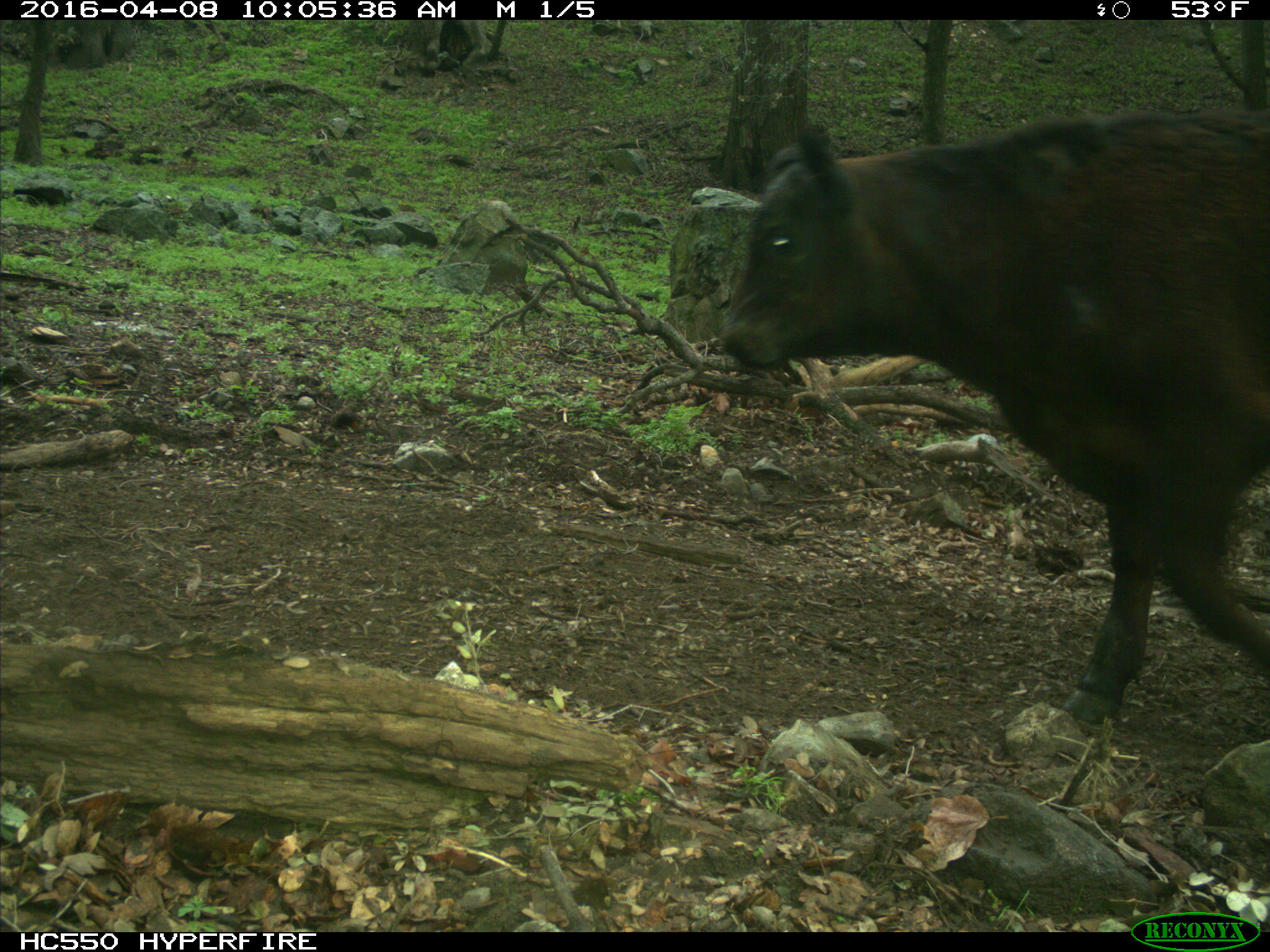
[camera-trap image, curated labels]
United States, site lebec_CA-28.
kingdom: Animalia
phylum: Chordata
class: Mammalia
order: Artiodactyla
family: Bovidae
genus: Bos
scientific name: Bos taurus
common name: domestic cow